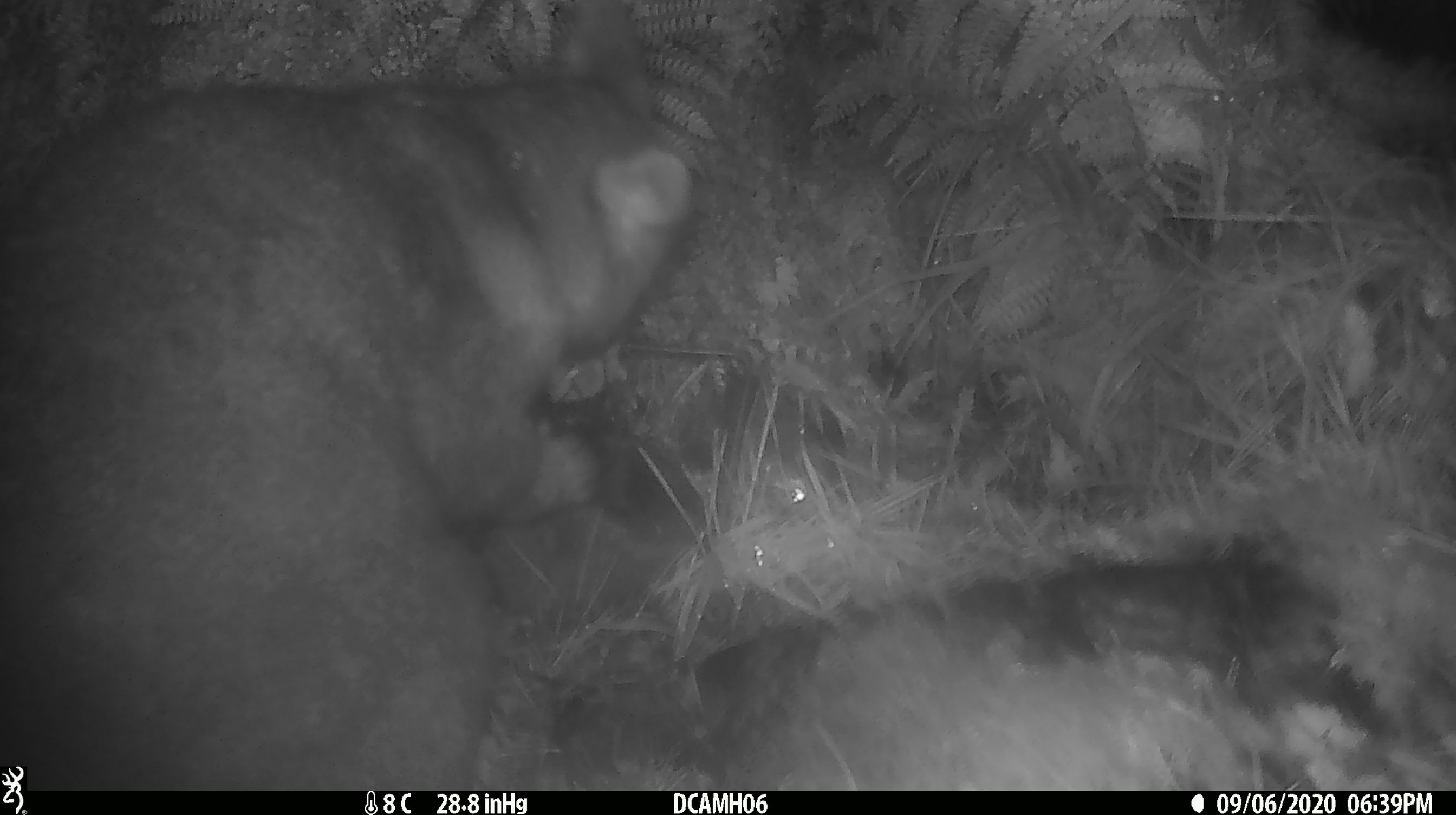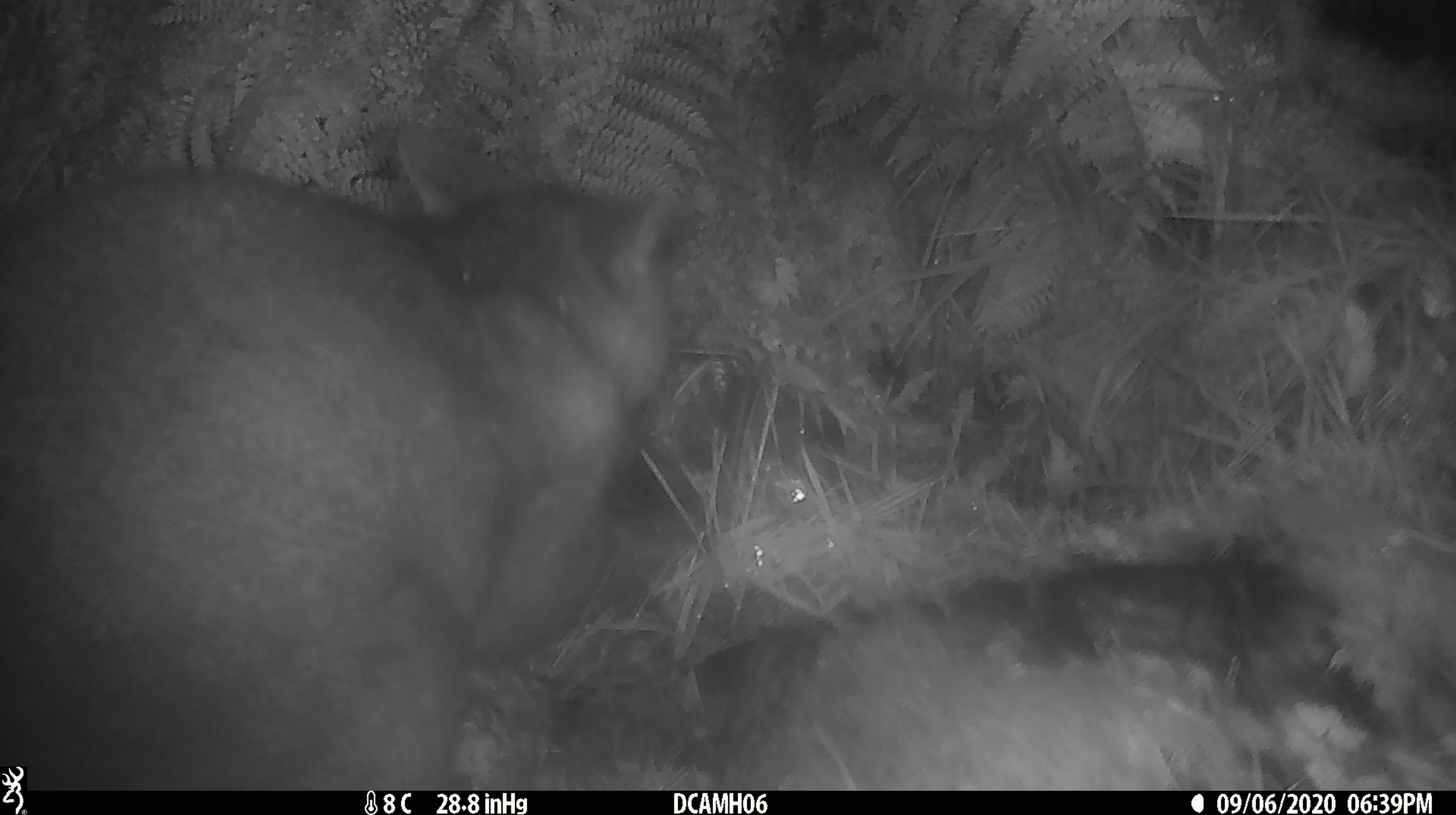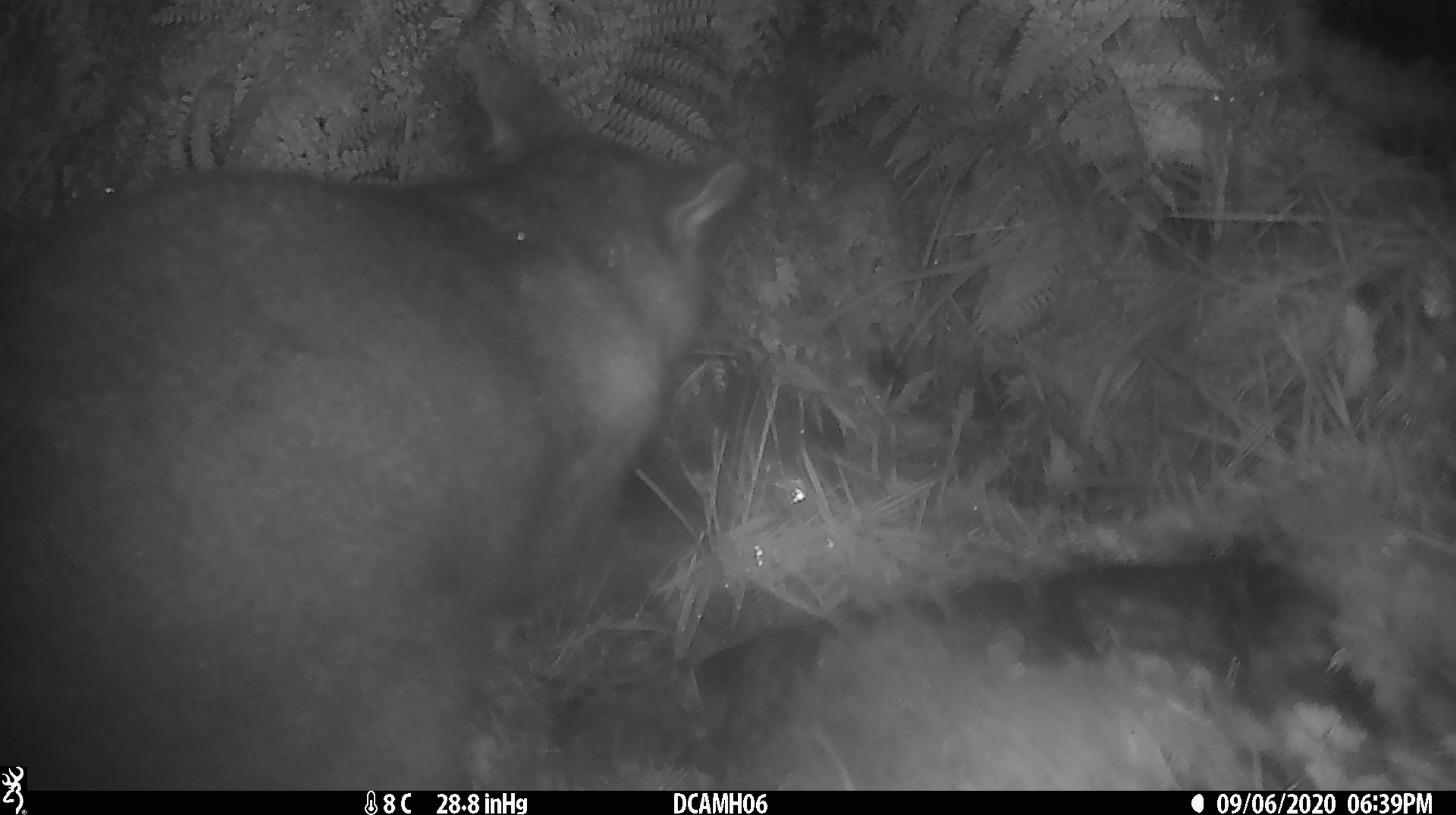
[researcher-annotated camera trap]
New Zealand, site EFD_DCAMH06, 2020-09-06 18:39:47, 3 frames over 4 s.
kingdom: Animalia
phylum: Chordata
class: Mammalia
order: Diprotodontia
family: Phalangeridae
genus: Trichosurus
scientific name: Trichosurus vulpecula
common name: common brushtail possum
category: possum